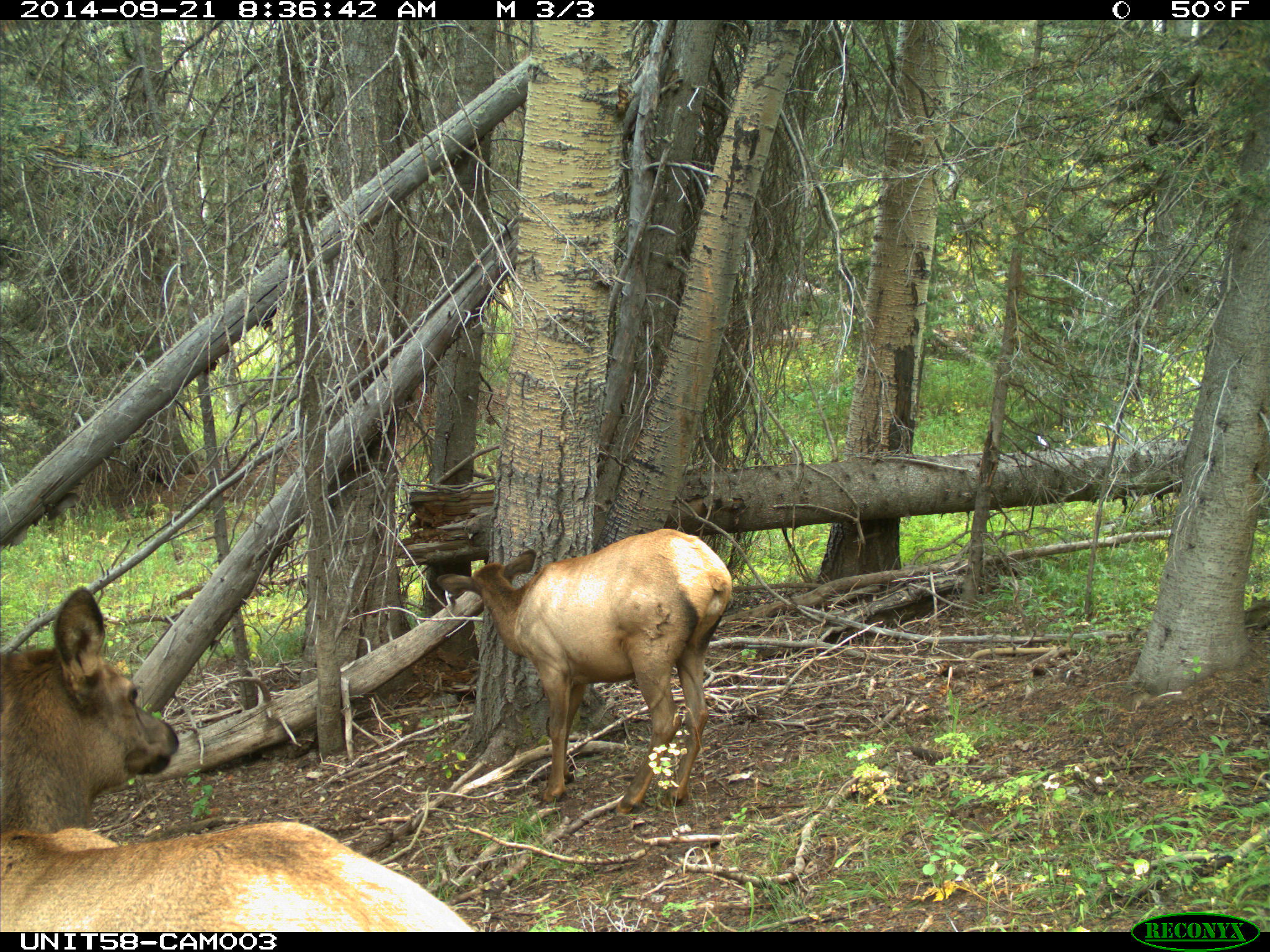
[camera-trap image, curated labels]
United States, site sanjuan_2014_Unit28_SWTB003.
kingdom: Animalia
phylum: Chordata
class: Mammalia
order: Artiodactyla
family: Cervidae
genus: Cervus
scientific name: Cervus elaphus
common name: red deer